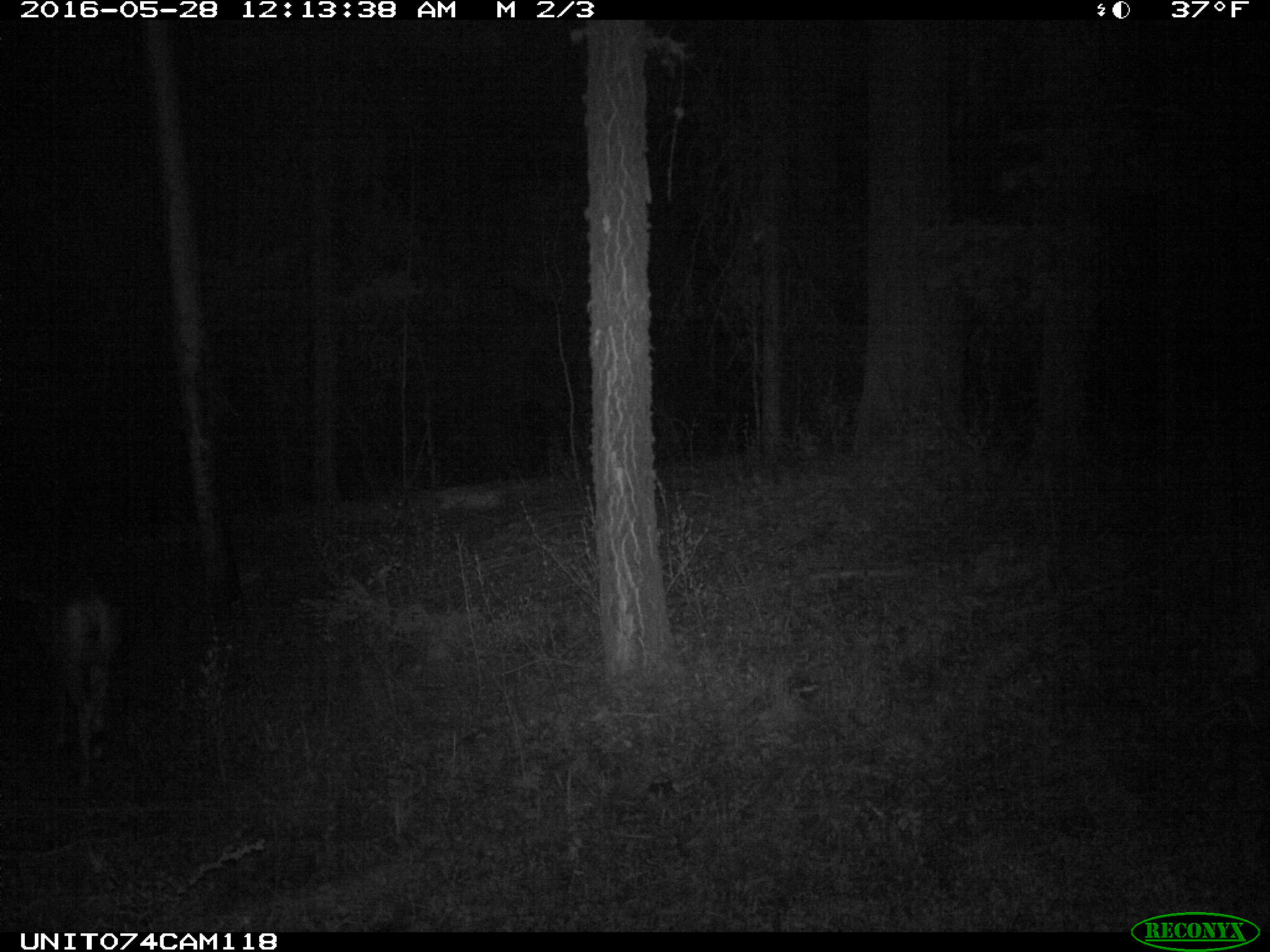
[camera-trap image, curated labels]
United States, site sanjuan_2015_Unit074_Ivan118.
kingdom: Animalia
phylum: Chordata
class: Mammalia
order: Artiodactyla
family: Cervidae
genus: Odocoileus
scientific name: Odocoileus hemionus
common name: mule deer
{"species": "Odocoileus hemionus (mule deer)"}